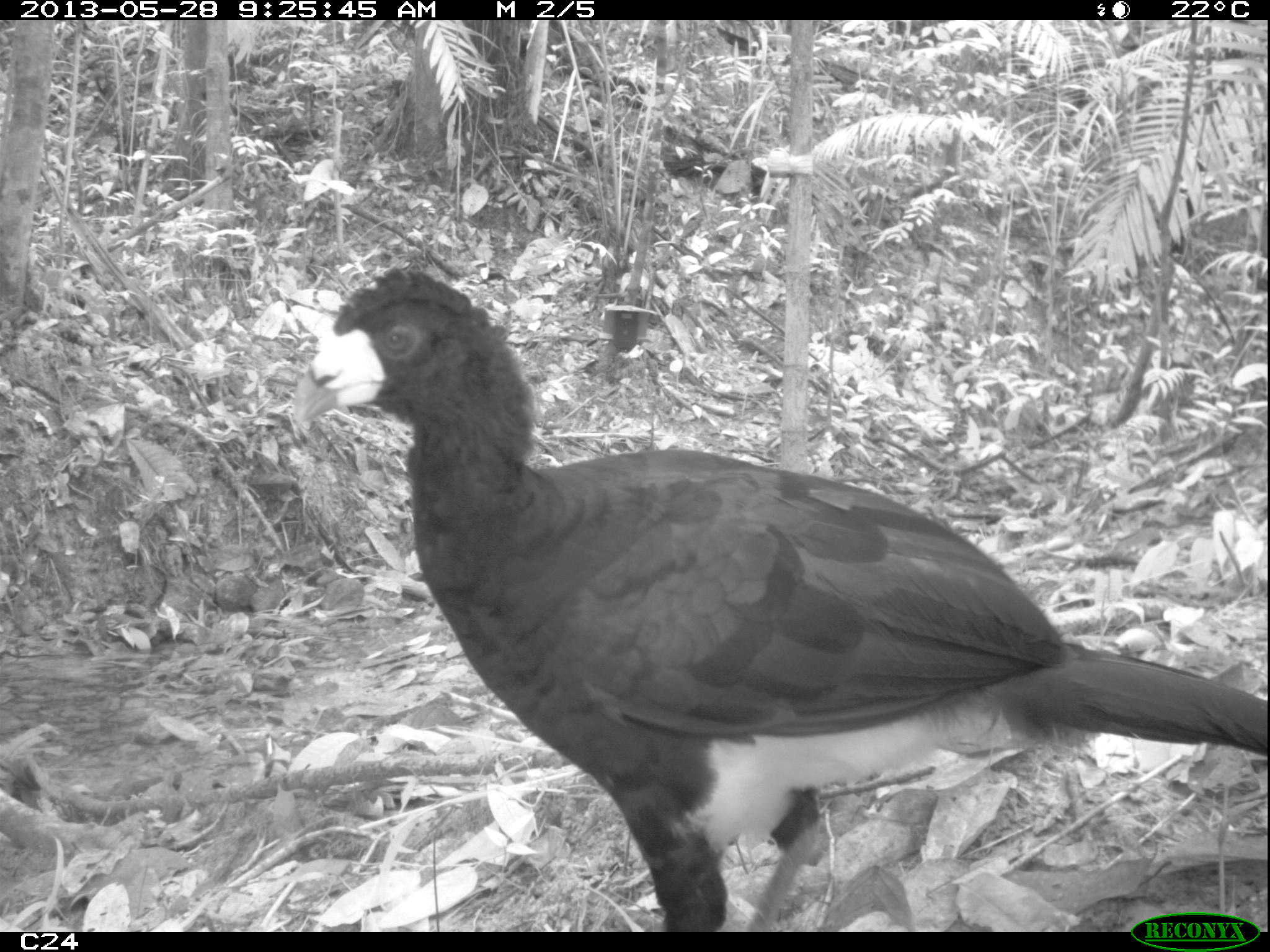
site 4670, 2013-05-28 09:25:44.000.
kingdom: Animalia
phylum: Chordata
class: Aves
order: Galliformes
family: Cracidae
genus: Crax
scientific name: Crax alector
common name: black curassow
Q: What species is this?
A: Crax alector (black curassow).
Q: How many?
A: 1.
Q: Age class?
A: Adult.